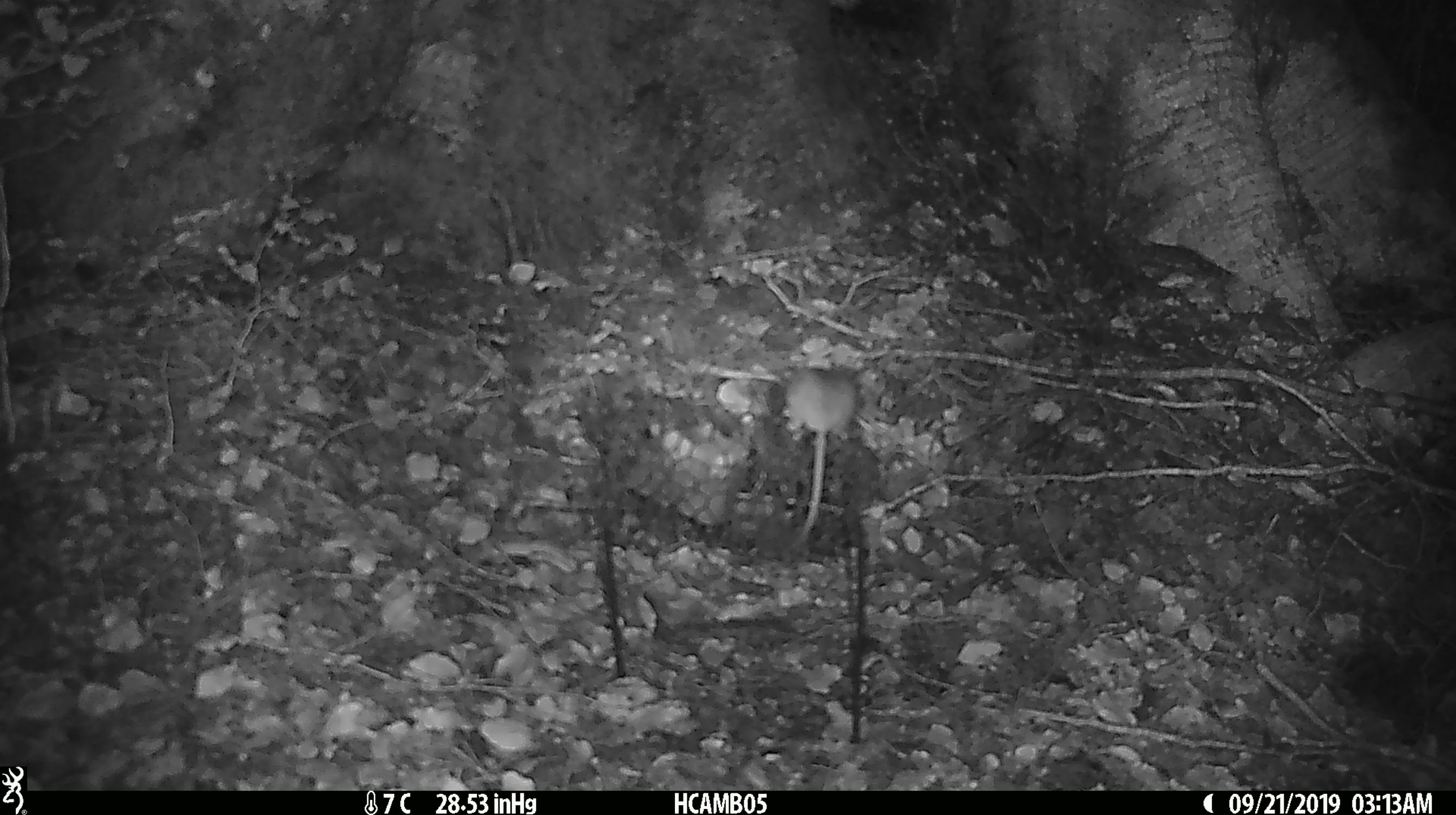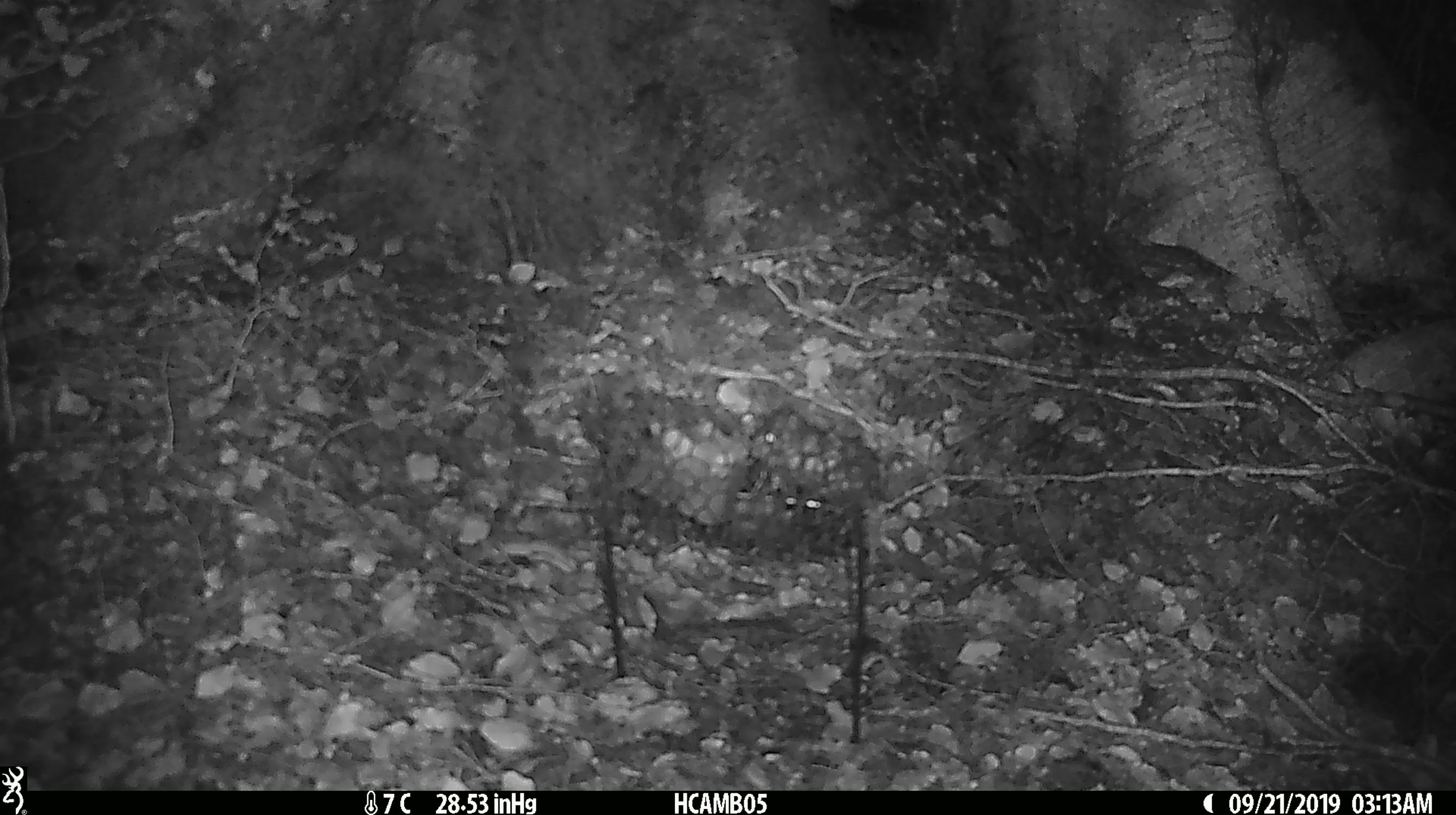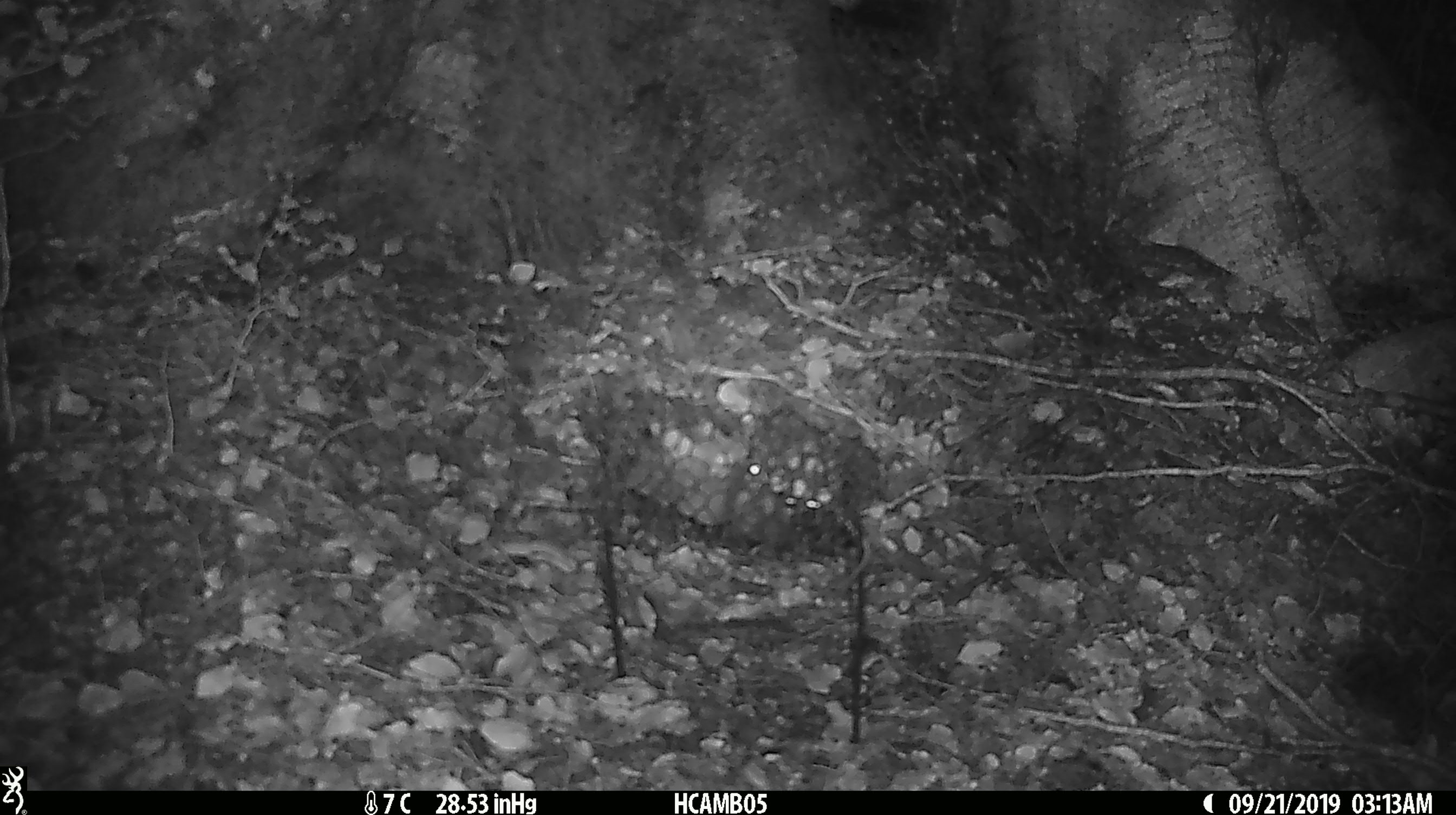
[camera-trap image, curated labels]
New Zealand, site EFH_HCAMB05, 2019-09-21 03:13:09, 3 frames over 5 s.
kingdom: Animalia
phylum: Chordata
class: Mammalia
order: Rodentia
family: Muridae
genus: Mus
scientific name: Mus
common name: mouse